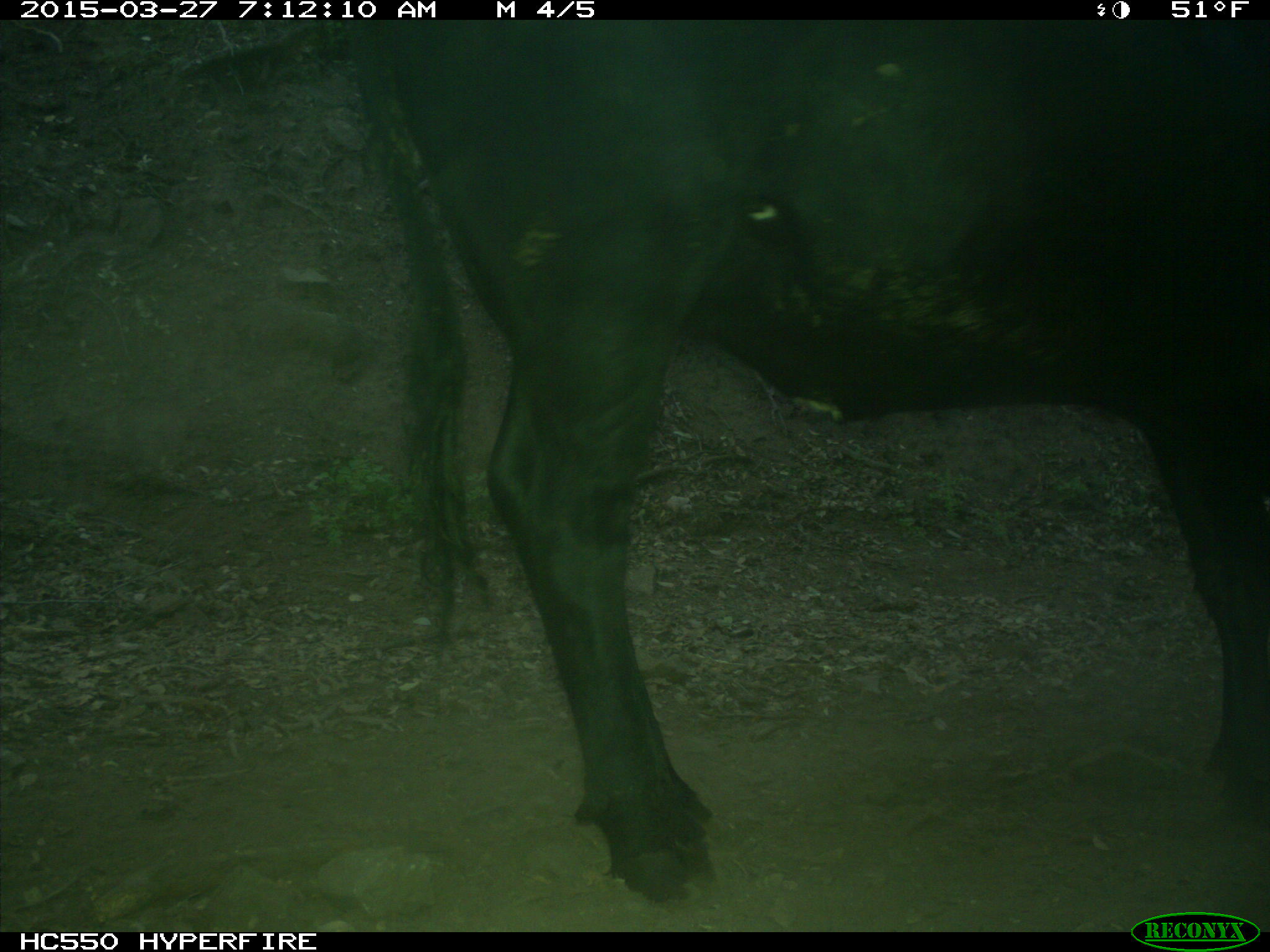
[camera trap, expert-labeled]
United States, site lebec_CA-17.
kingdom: Animalia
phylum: Chordata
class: Mammalia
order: Artiodactyla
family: Bovidae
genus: Bos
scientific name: Bos taurus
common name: domestic cow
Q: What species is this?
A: Bos taurus (domestic cow).